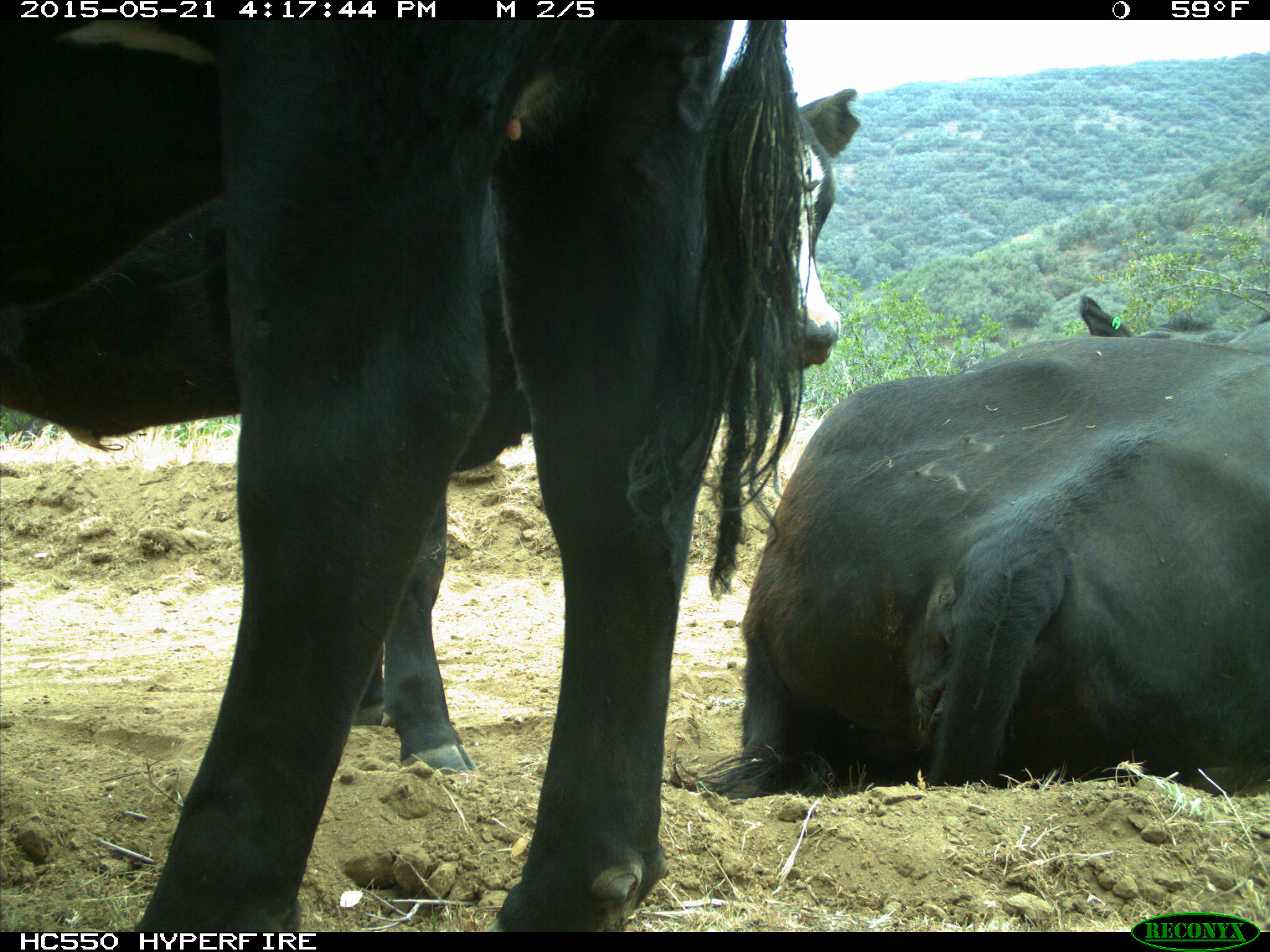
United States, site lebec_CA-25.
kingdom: Animalia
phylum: Chordata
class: Mammalia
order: Artiodactyla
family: Bovidae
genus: Bos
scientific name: Bos taurus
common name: domestic cow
Bos taurus (domestic cow).